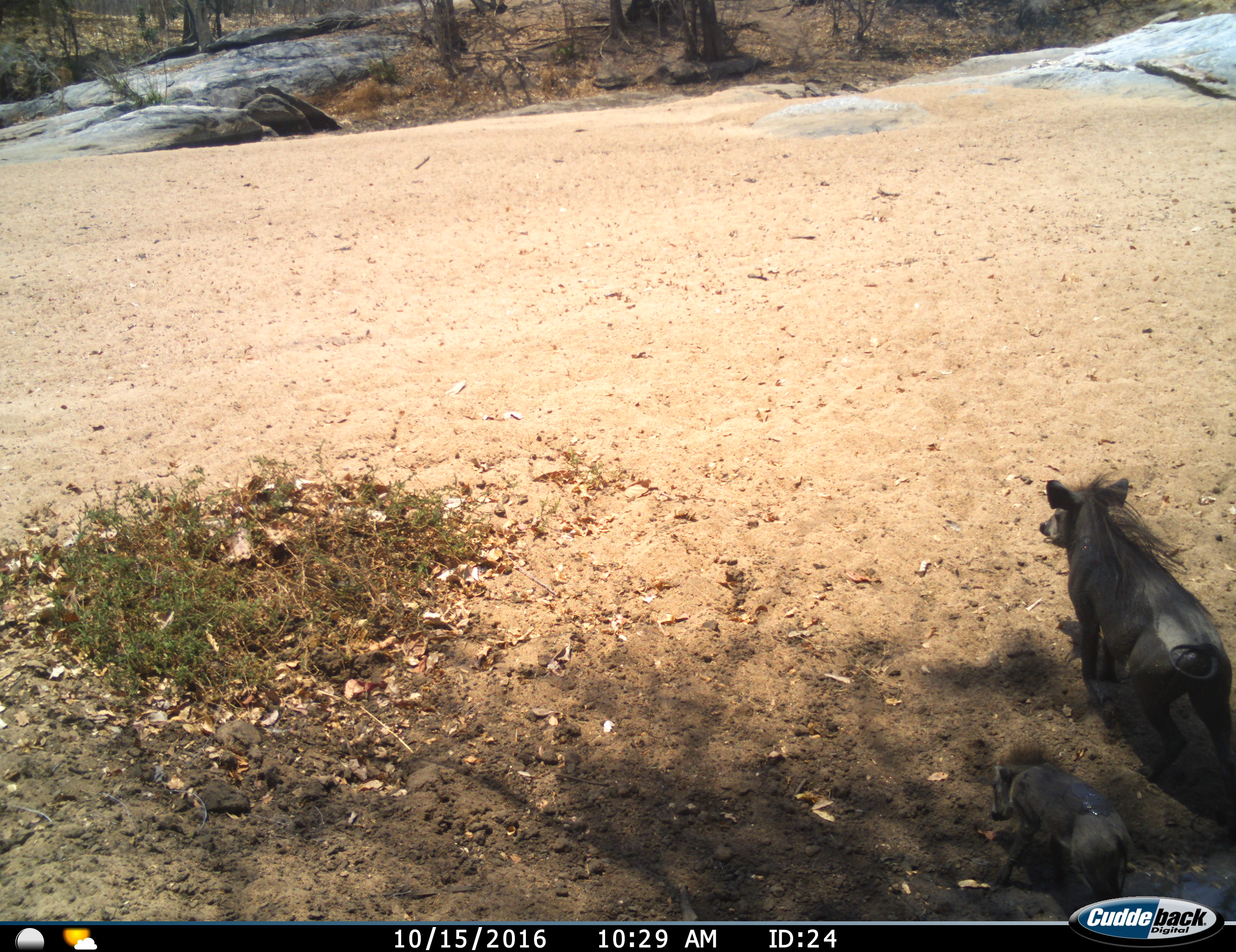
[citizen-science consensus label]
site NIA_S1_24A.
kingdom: Animalia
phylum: Chordata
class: Mammalia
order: Artiodactyla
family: Suidae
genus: Phacochoerus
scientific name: Phacochoerus africanus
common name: warthog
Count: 2.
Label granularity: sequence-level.